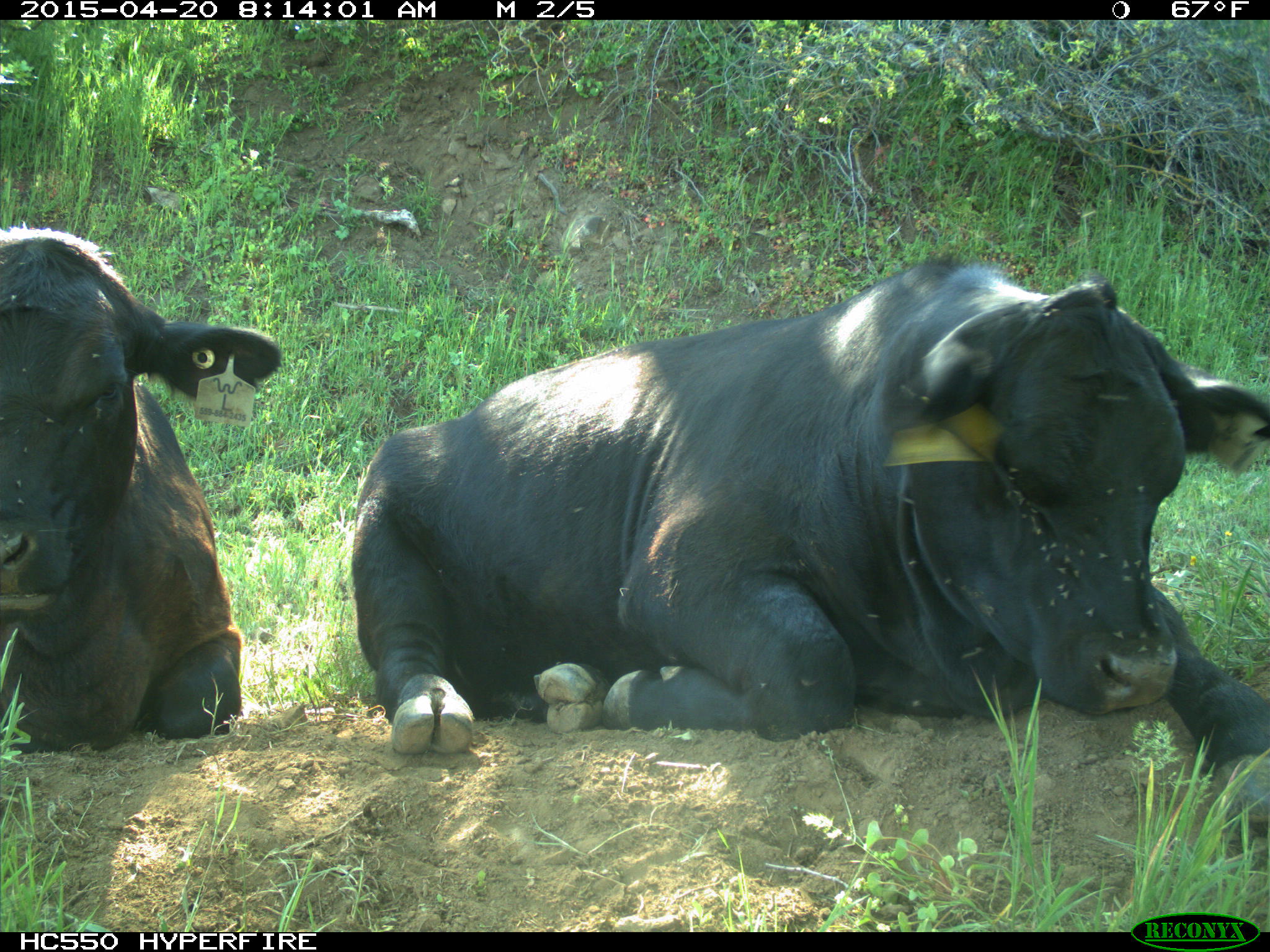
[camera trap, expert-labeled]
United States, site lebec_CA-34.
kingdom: Animalia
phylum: Chordata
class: Mammalia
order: Artiodactyla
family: Bovidae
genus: Bos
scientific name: Bos taurus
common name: domestic cow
Bos taurus (domestic cow).